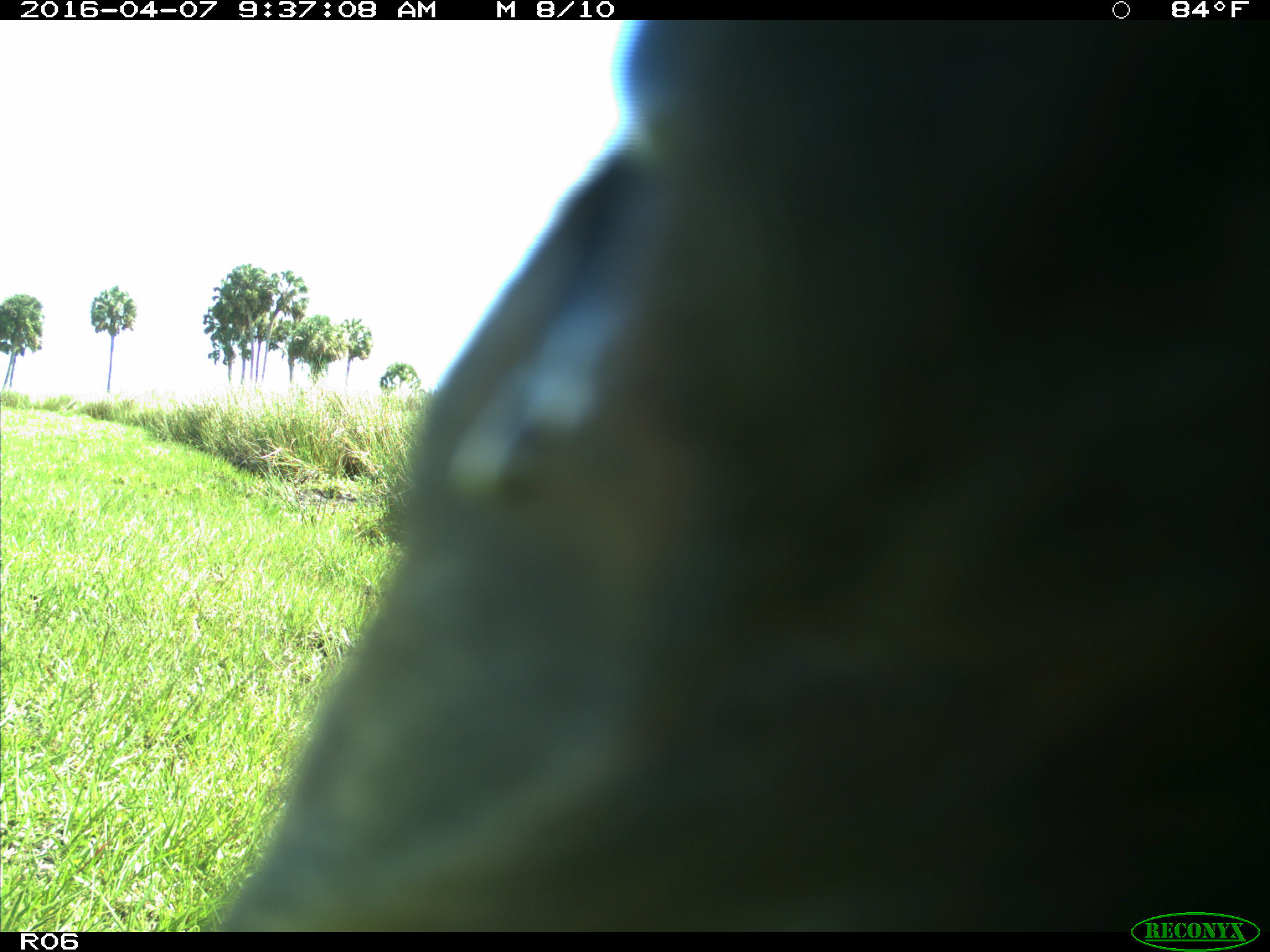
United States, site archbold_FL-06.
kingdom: Animalia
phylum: Chordata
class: Mammalia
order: Artiodactyla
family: Bovidae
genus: Bos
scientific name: Bos taurus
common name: domestic cow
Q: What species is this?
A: Bos taurus (domestic cow).